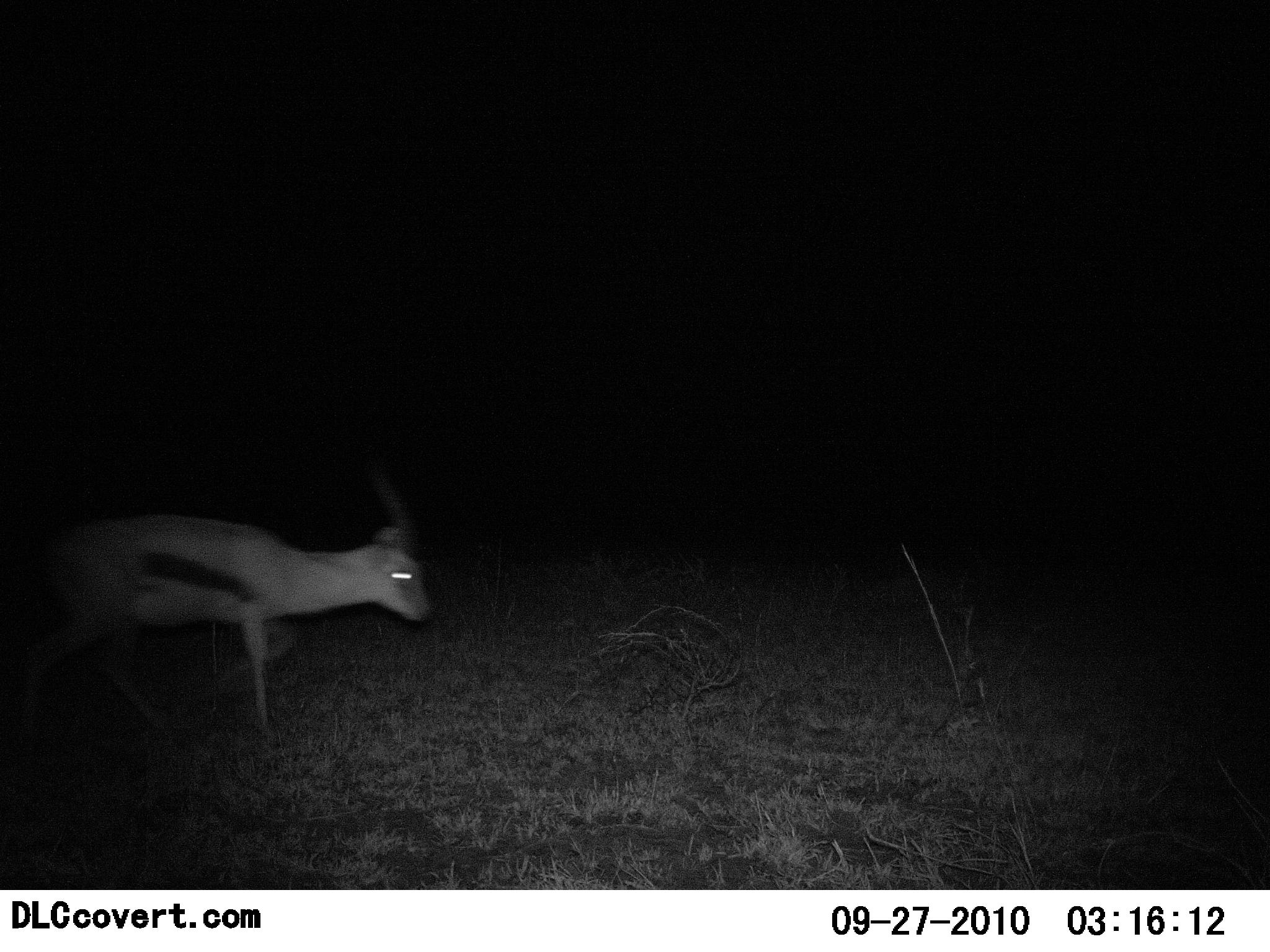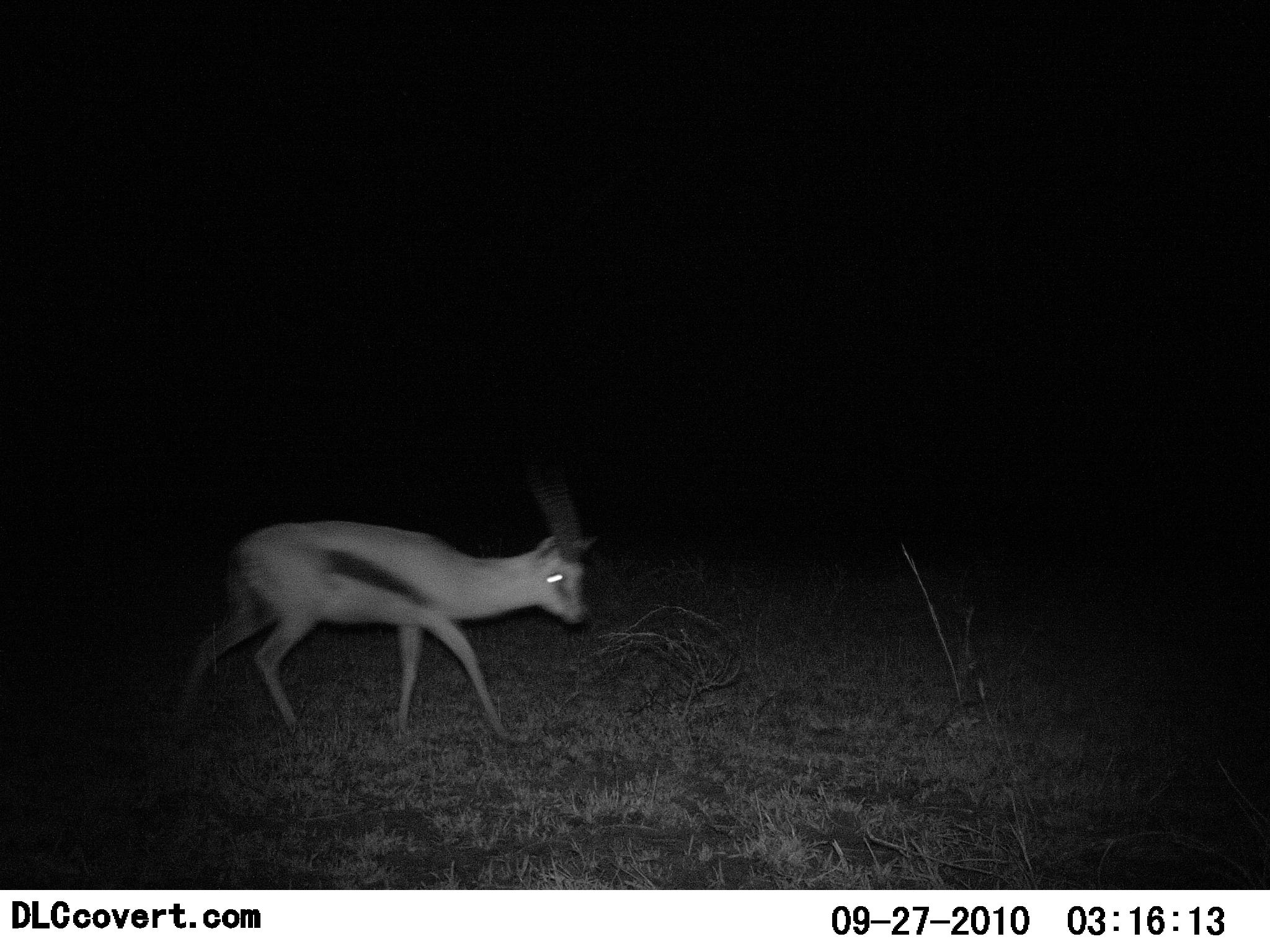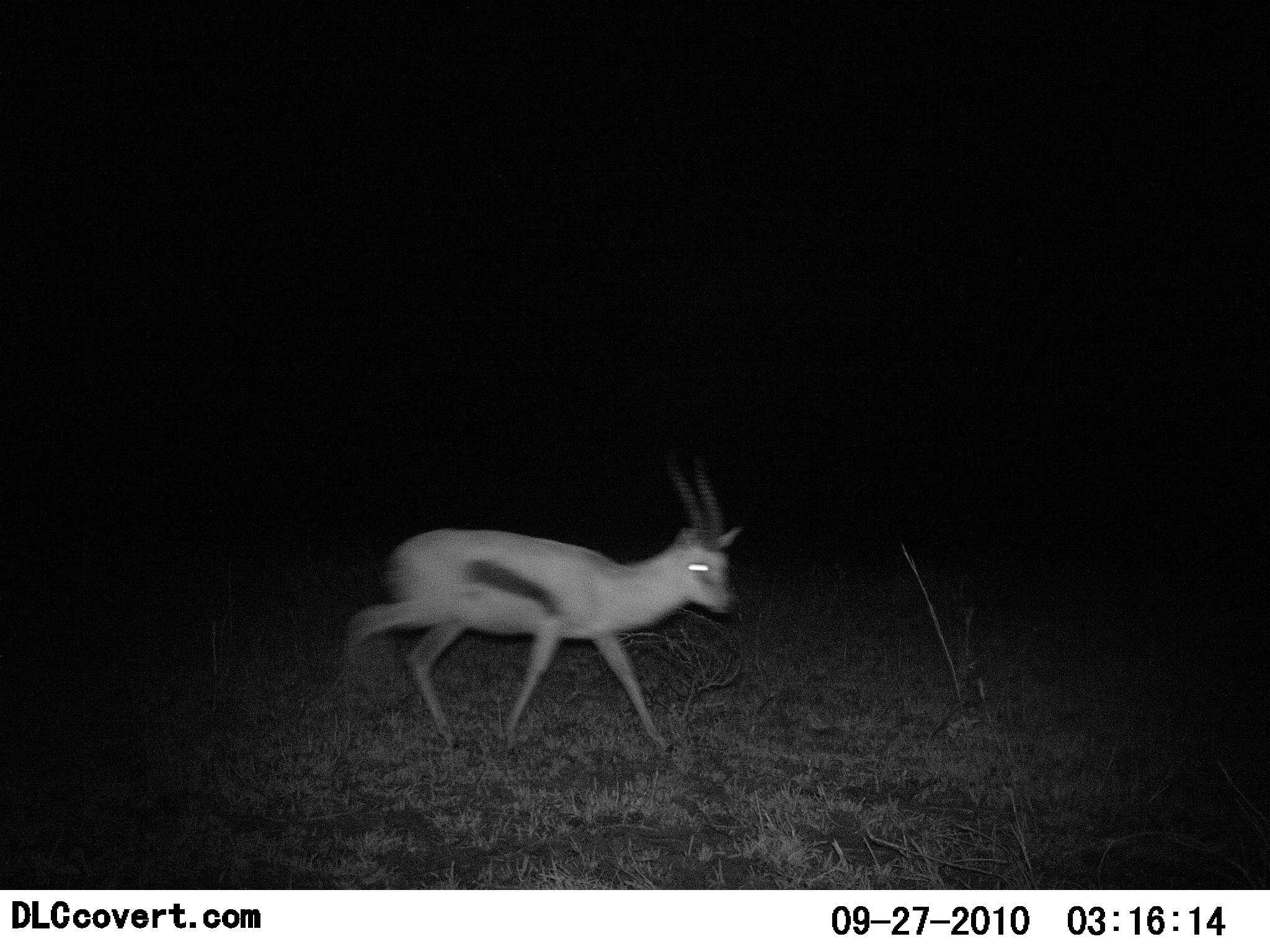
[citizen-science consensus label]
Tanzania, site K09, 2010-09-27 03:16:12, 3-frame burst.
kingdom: Animalia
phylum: Chordata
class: Mammalia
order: Artiodactyla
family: Bovidae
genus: Eudorcas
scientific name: Eudorcas thomsonii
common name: thomson's gazelle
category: gazellethomsons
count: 1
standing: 6%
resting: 0%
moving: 100%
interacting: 0%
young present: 0%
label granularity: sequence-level